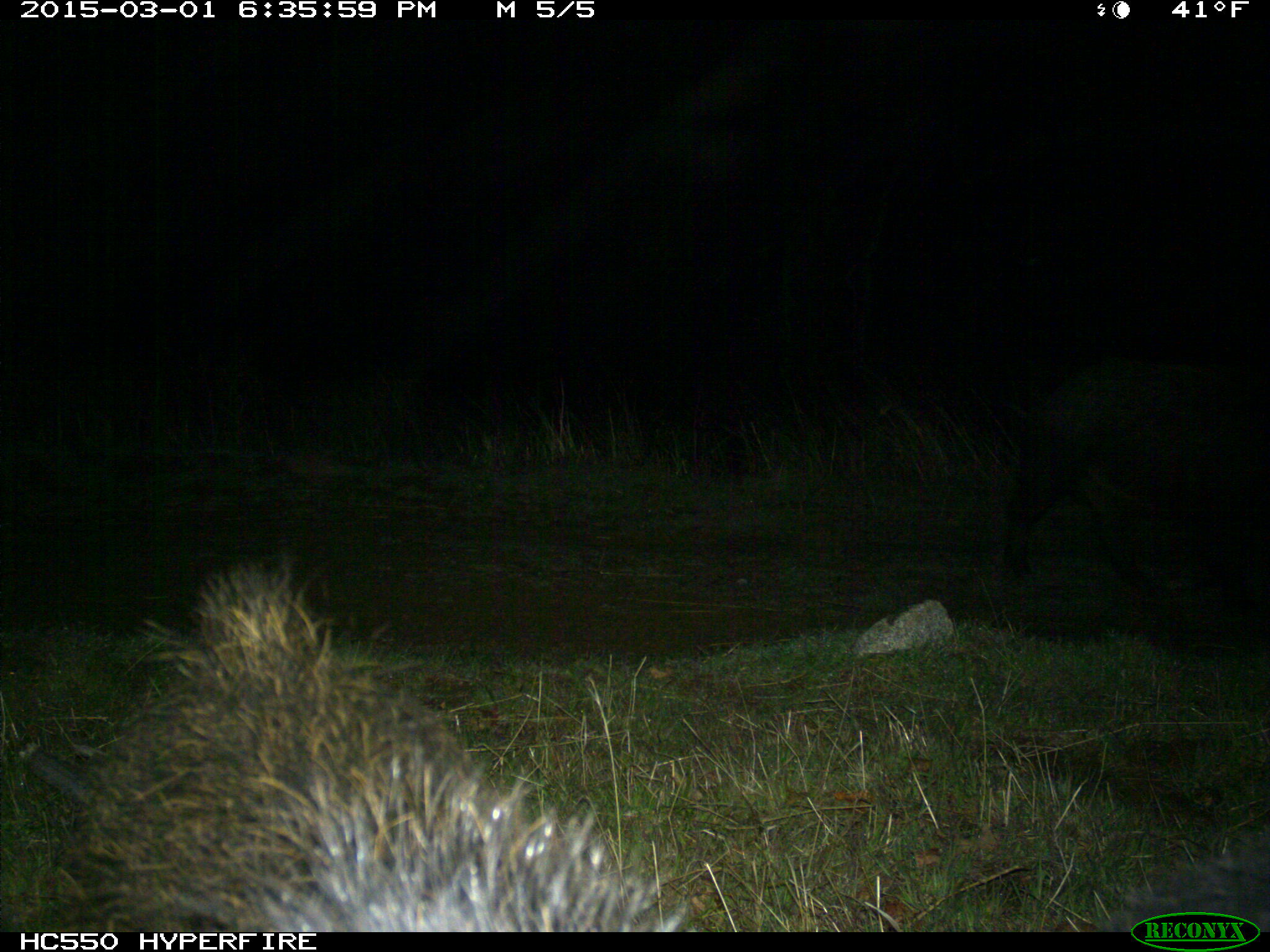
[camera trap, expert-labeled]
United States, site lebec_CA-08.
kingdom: Animalia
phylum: Chordata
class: Mammalia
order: Artiodactyla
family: Suidae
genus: Sus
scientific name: Sus scrofa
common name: wild boar